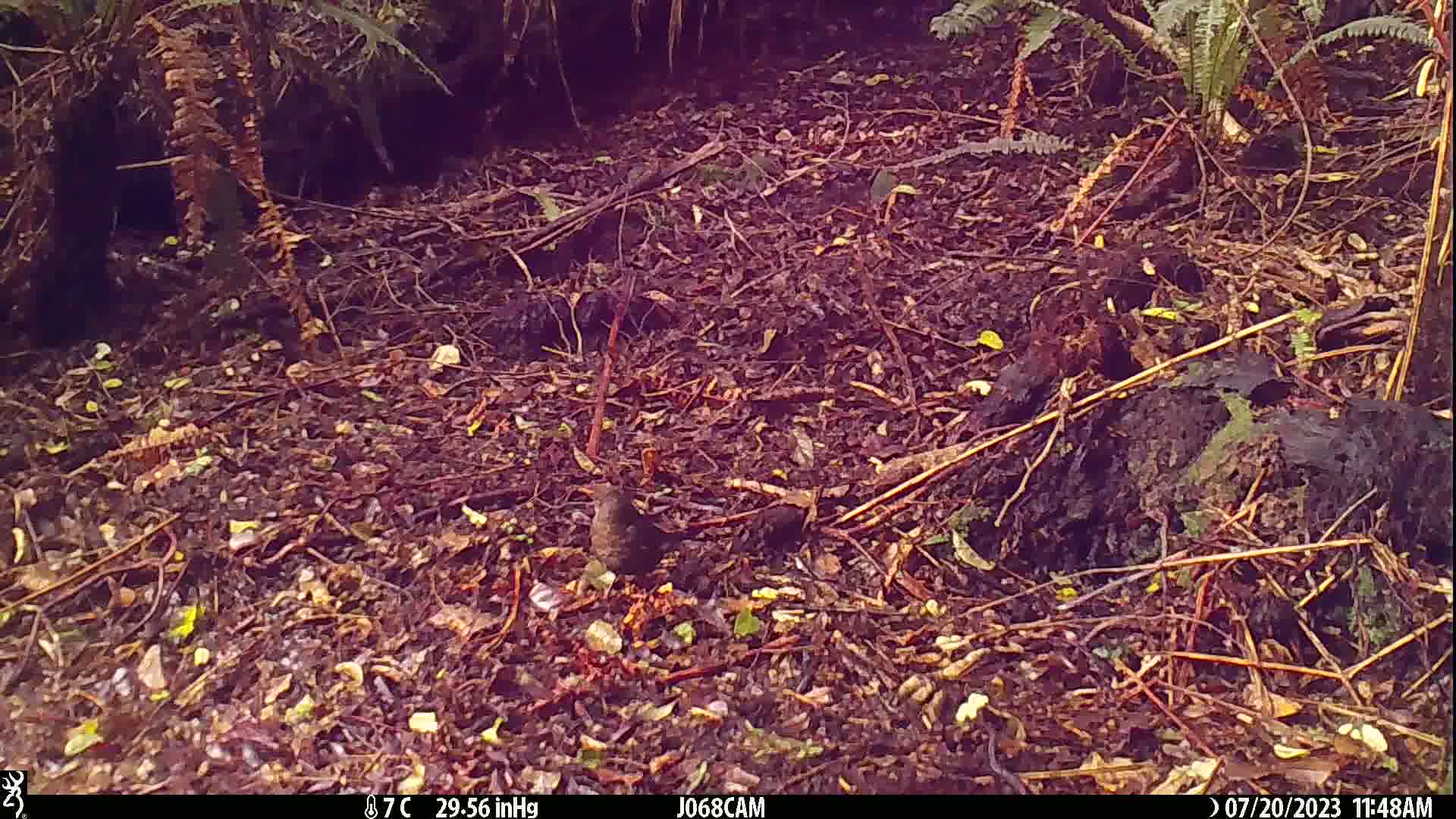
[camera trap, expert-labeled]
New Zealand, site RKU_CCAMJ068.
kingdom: Animalia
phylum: Chordata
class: Aves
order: Passeriformes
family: Turdidae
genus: Turdus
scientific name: Turdus merula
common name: eurasian blackbird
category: blackbird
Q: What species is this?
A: Blackbird (eurasian blackbird) (Turdus merula).